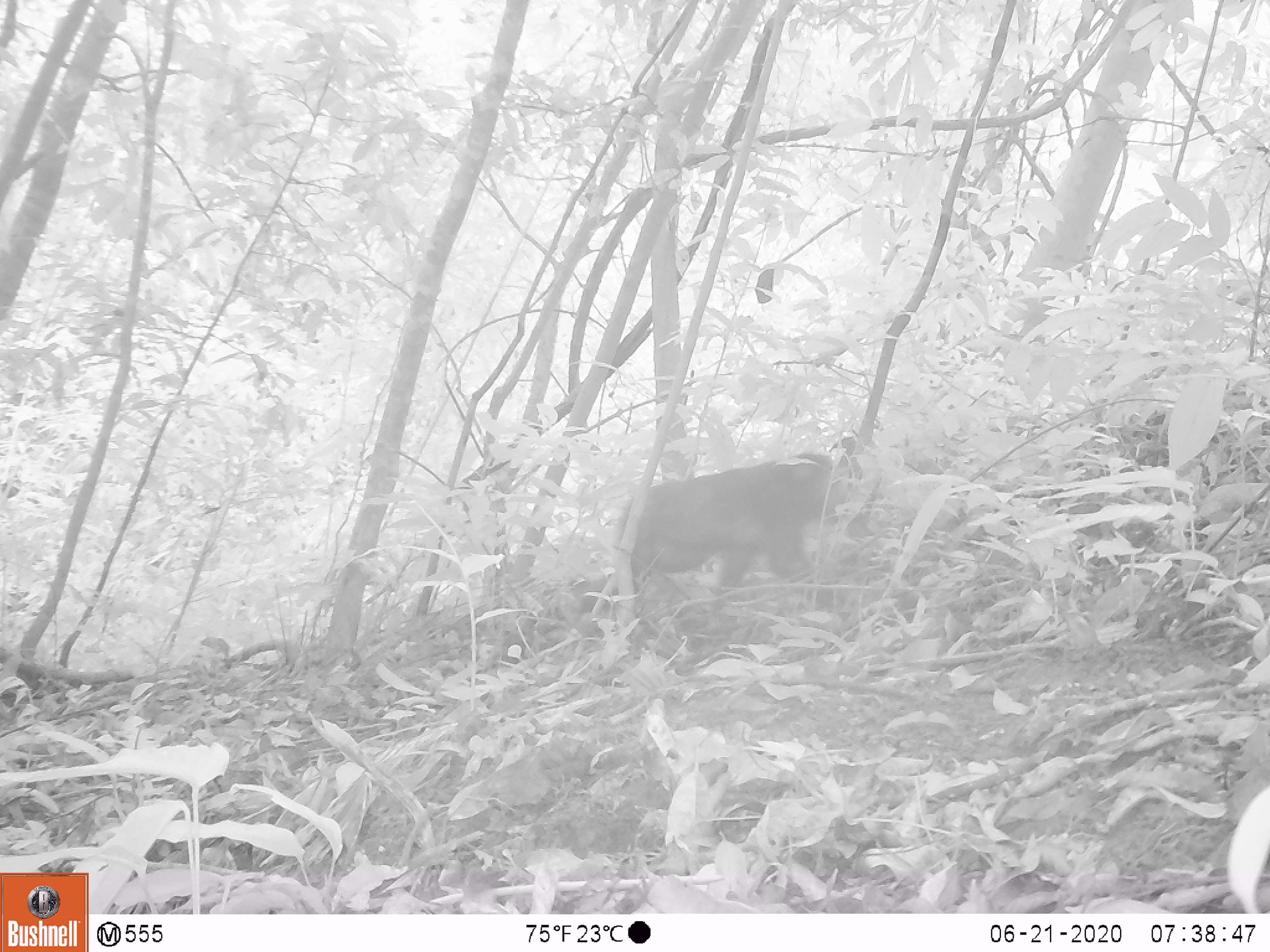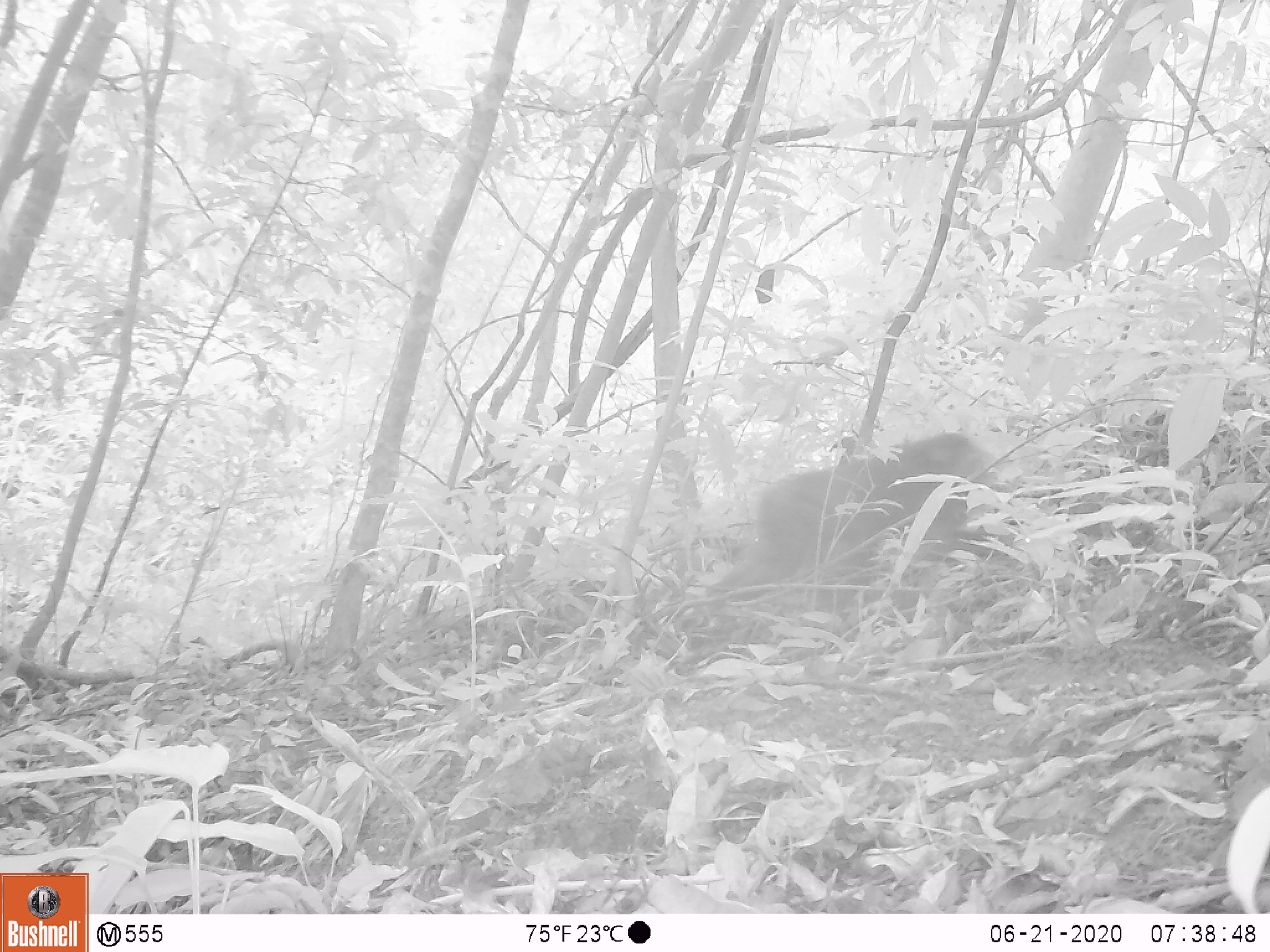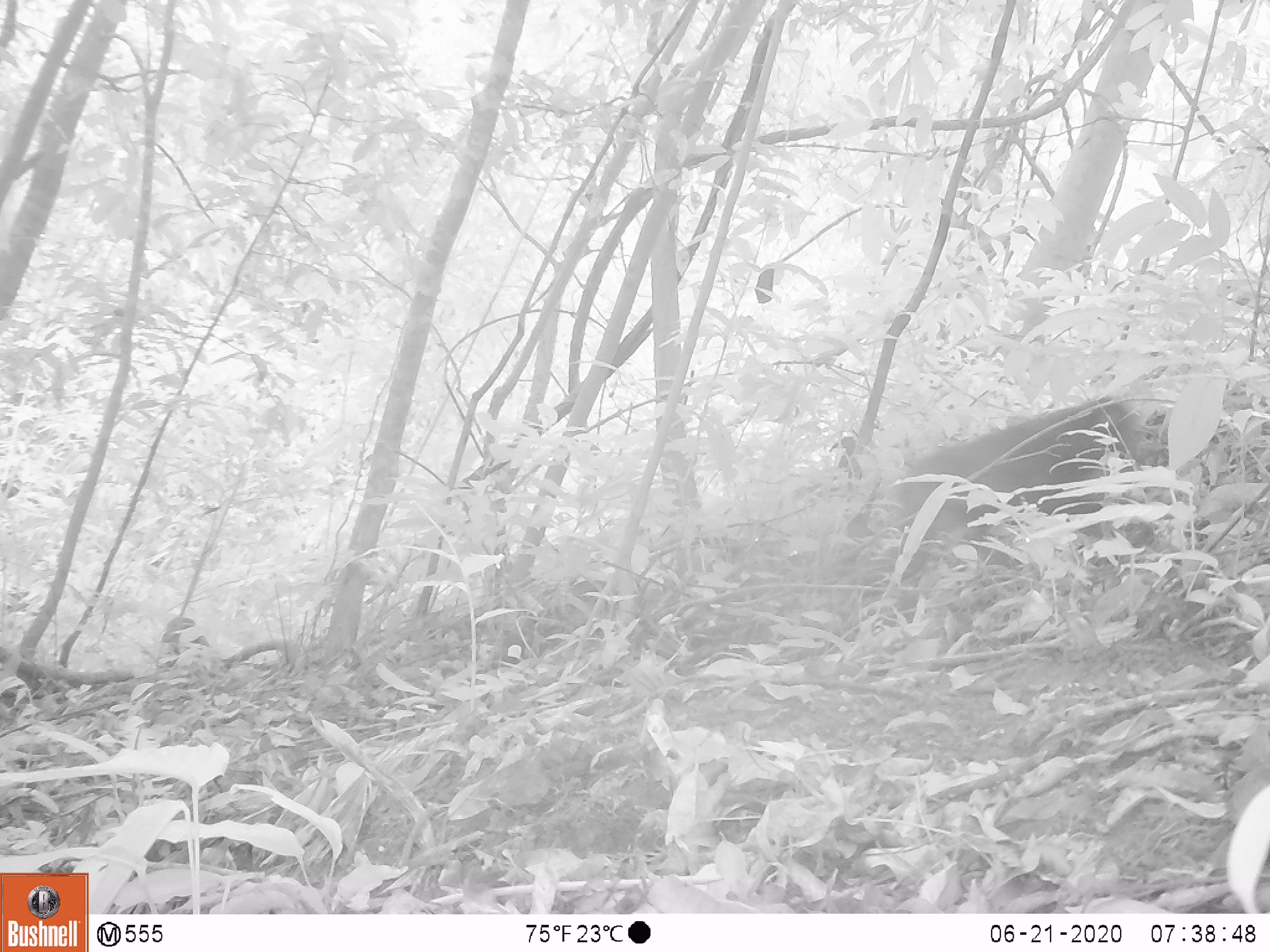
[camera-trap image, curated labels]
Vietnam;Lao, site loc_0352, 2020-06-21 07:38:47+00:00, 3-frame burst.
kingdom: Animalia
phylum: Chordata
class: Mammalia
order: Primates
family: Cercopithecidae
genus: Macaca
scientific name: Macaca arctoides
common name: stump-tailed macaque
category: stump tailed macaque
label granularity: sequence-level